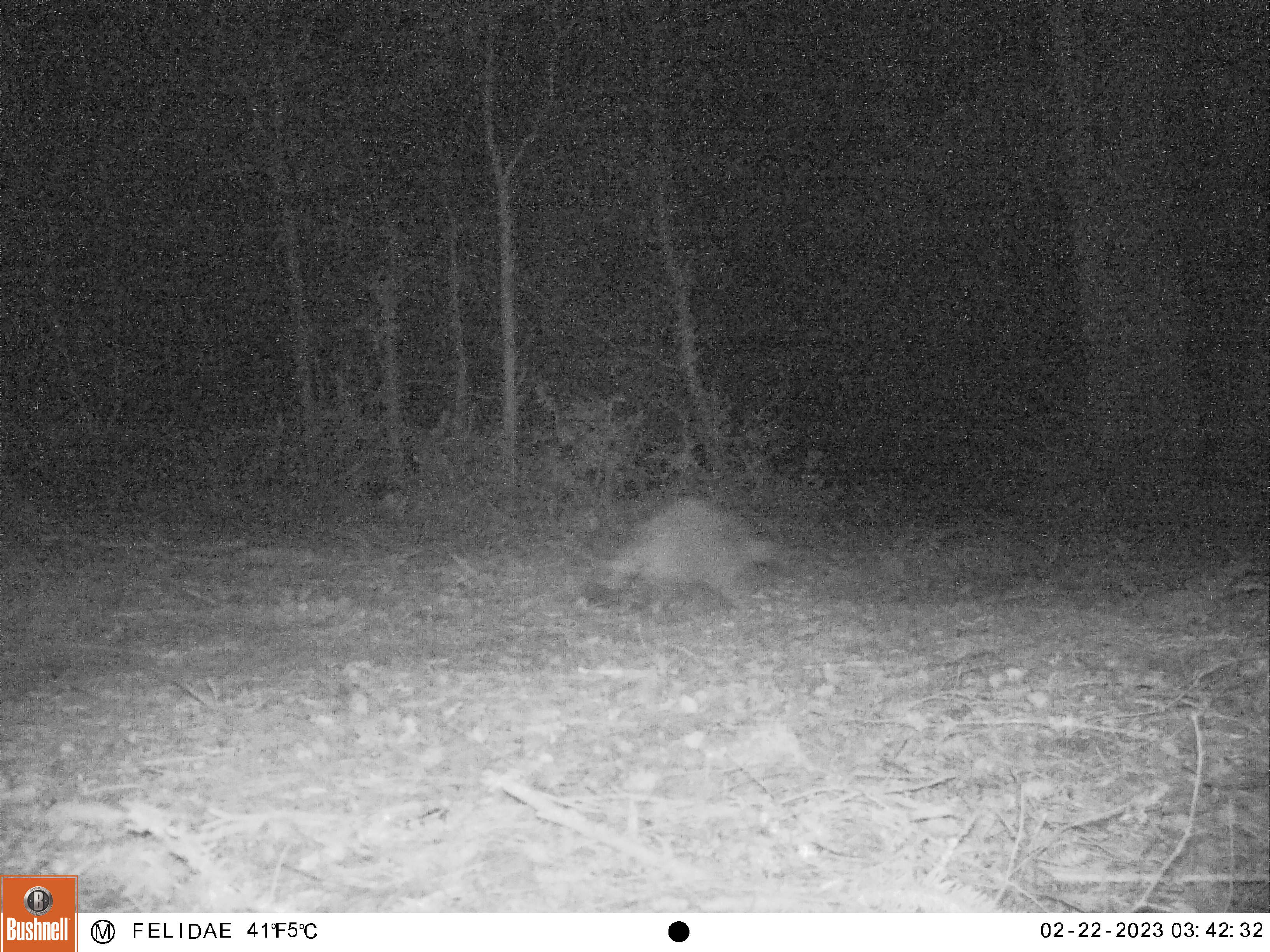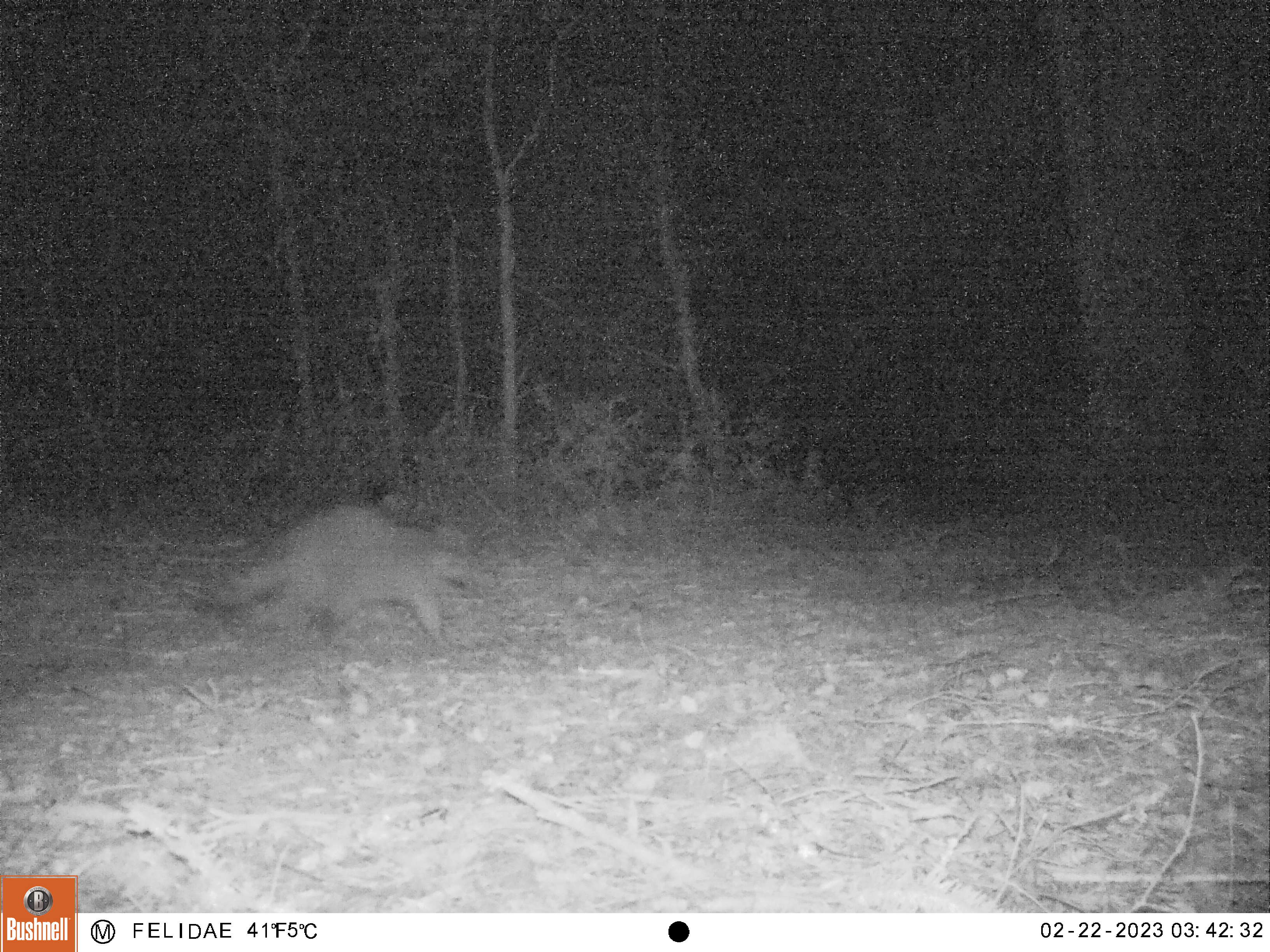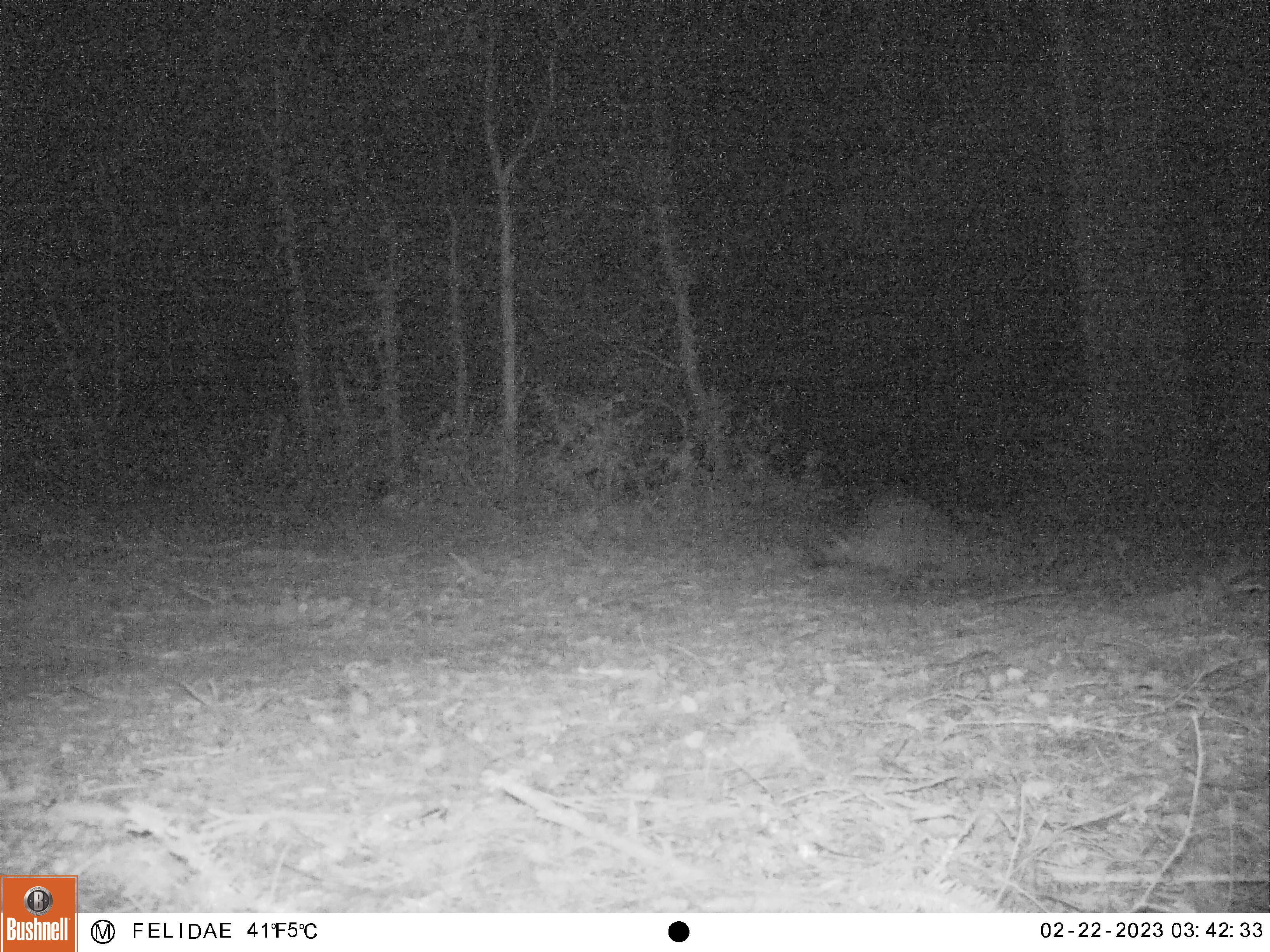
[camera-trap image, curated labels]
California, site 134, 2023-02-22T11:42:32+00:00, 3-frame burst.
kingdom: Animalia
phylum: Chordata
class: Mammalia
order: Carnivora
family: Procyonidae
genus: Procyon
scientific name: Procyon lotor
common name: raccoon